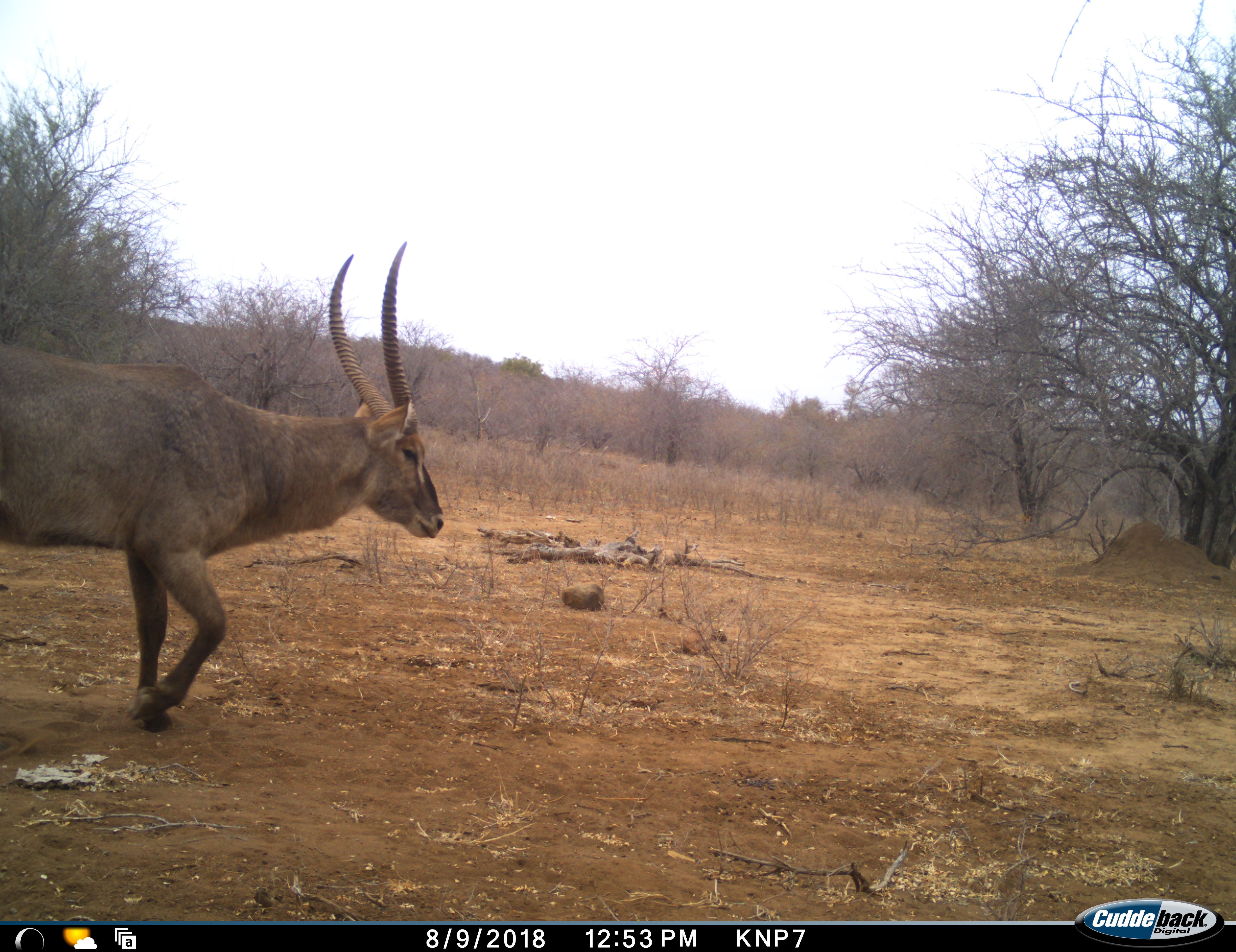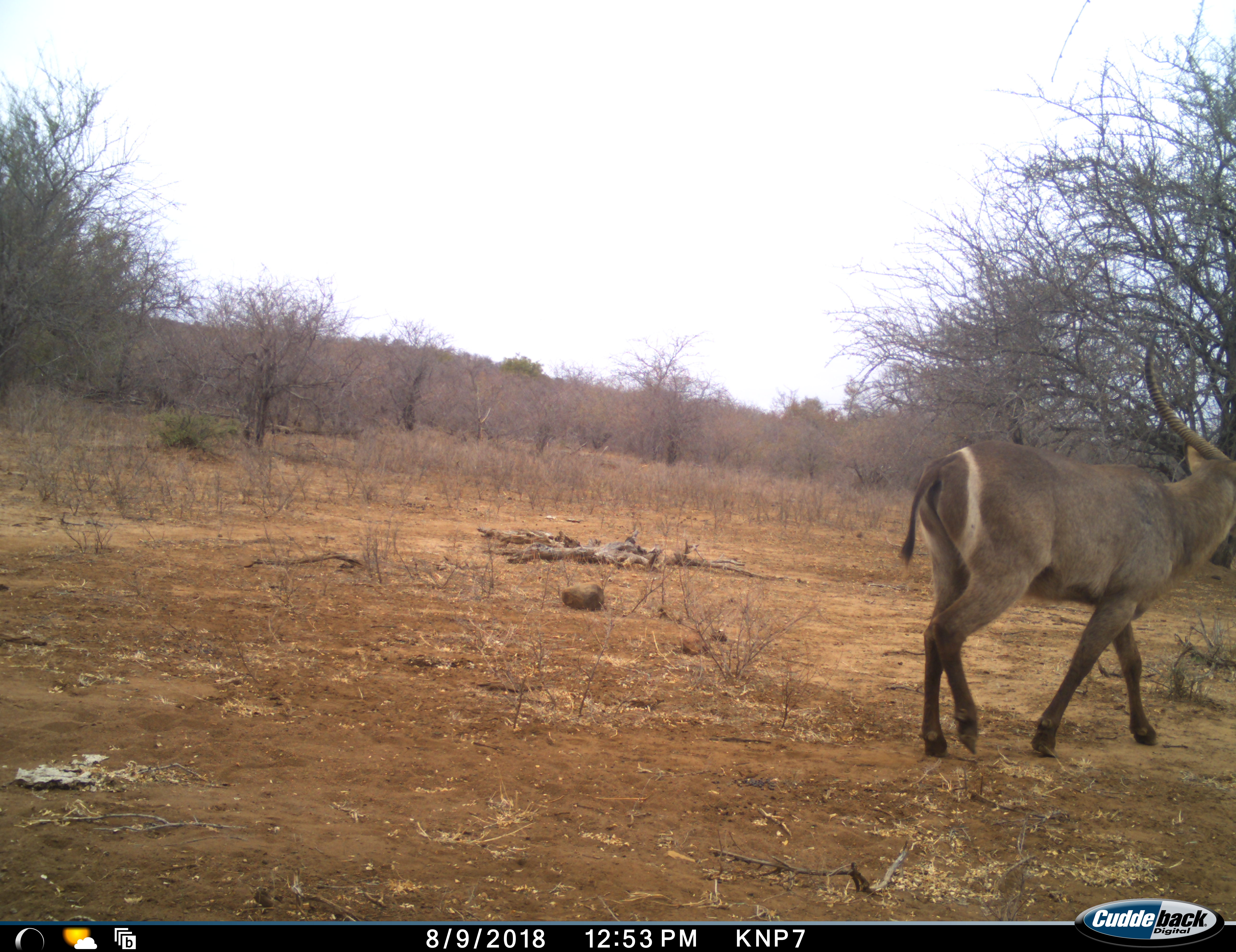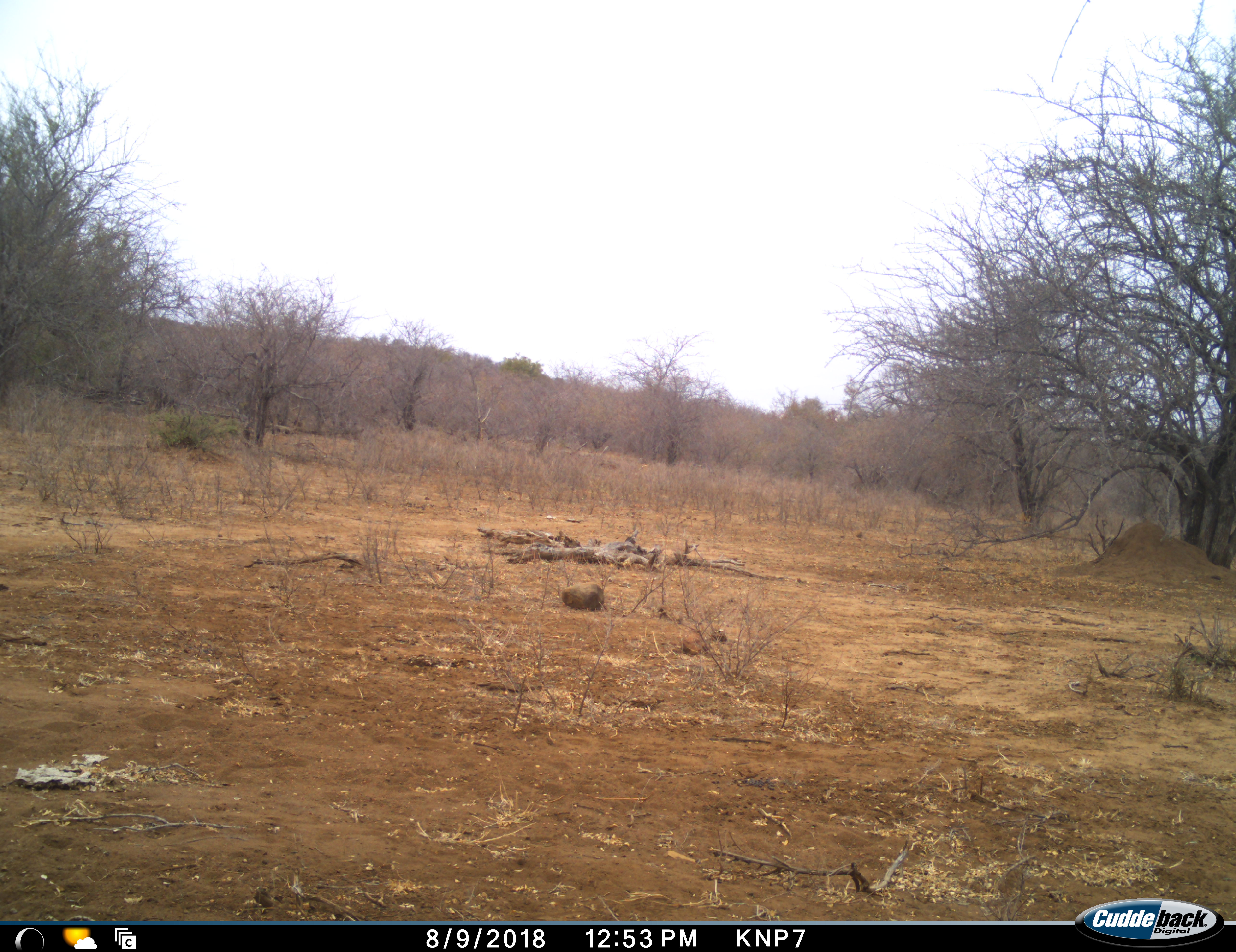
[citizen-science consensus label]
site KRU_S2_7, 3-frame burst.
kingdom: Animalia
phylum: Chordata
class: Mammalia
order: Artiodactyla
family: Bovidae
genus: Kobus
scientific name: Kobus ellipsiprymnus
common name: waterbuck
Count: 1.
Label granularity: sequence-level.